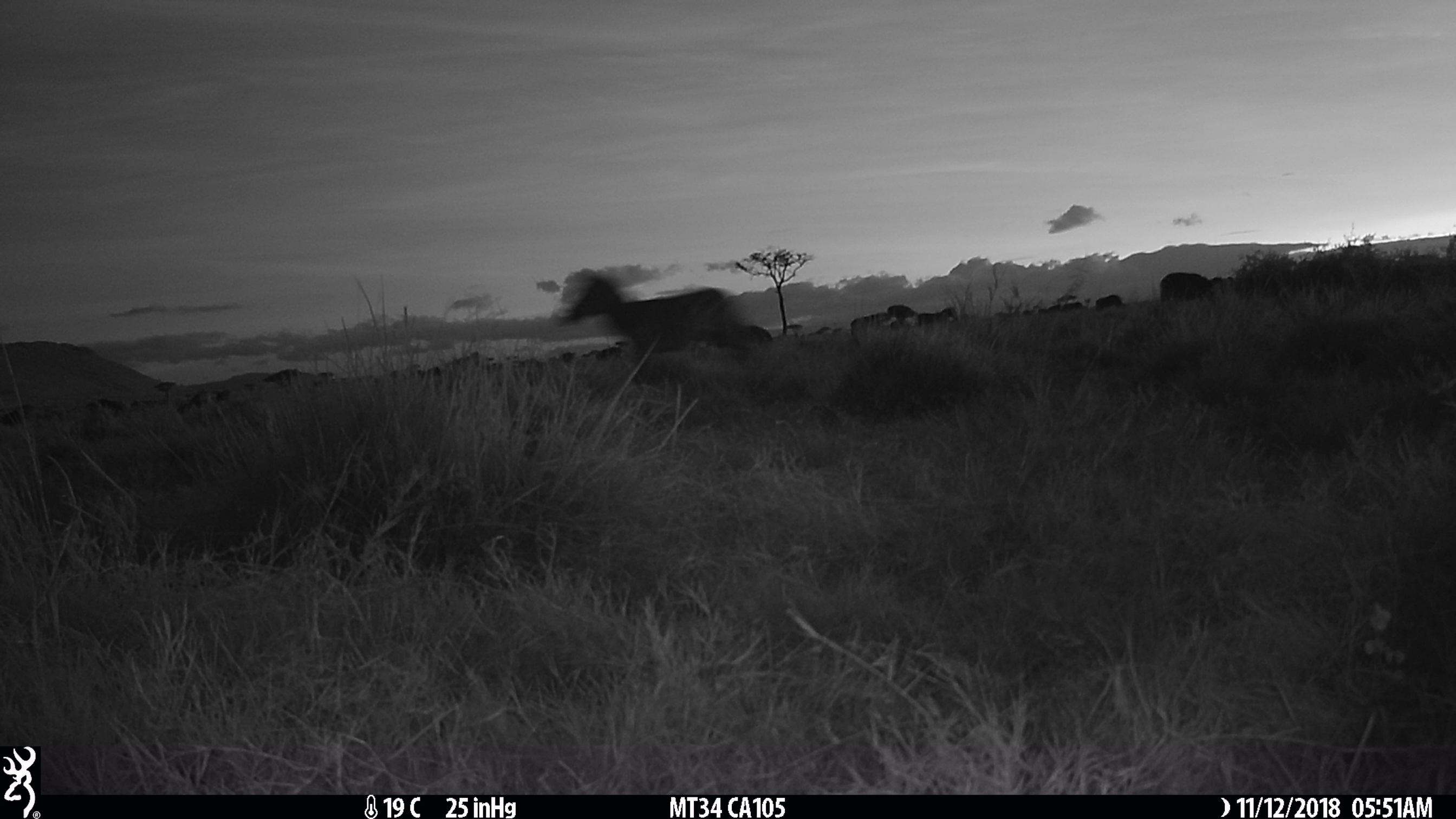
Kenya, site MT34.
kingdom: Animalia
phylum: Chordata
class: Mammalia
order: Perissodactyla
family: Equidae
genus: Equus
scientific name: Equus quagga burchellii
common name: burchell's zebra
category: zebra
Zebra (burchell's zebra) (Equus quagga burchellii).